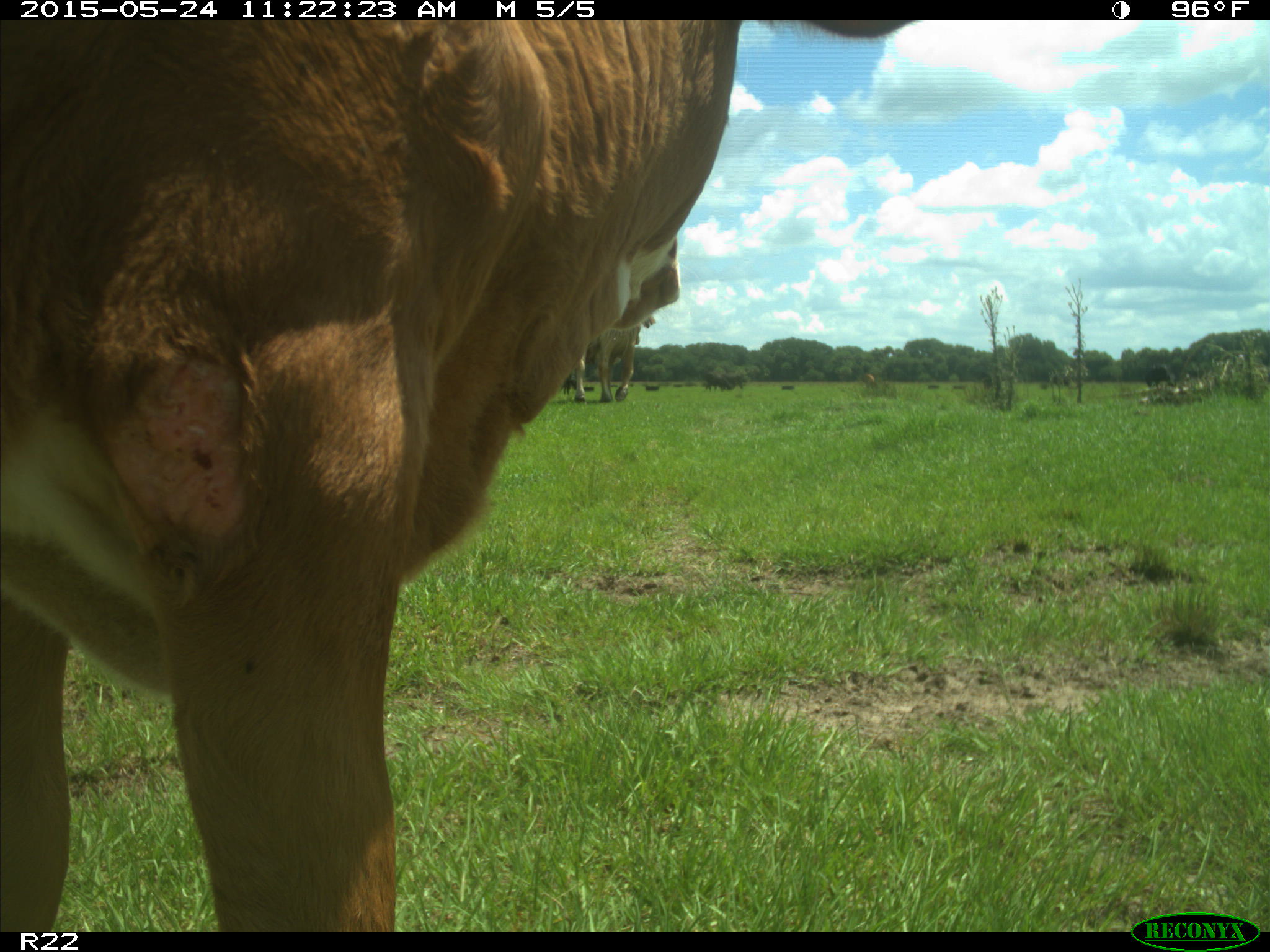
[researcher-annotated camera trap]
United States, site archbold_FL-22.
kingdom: Animalia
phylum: Chordata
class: Mammalia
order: Artiodactyla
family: Bovidae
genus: Bos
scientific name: Bos taurus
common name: domestic cow